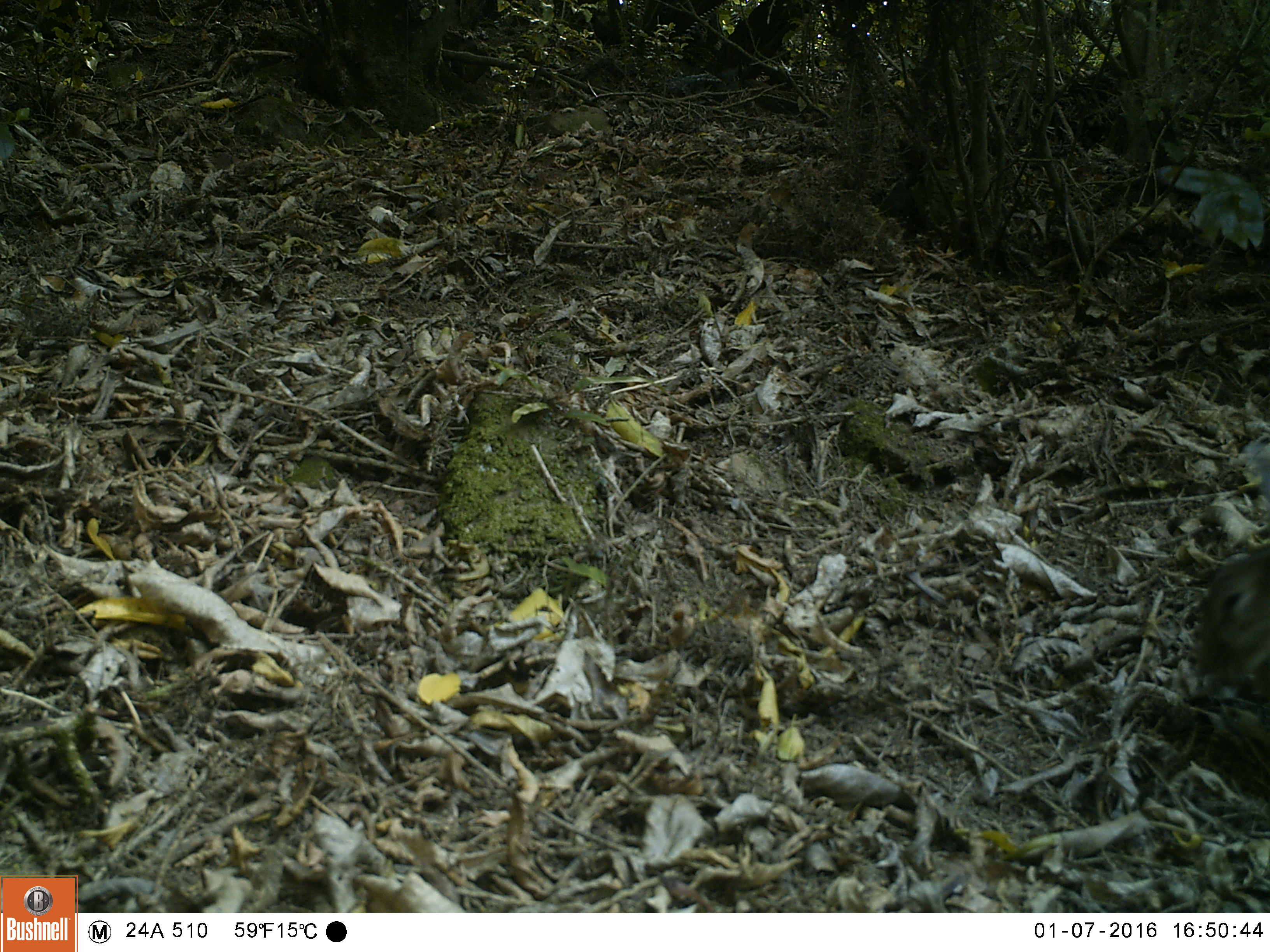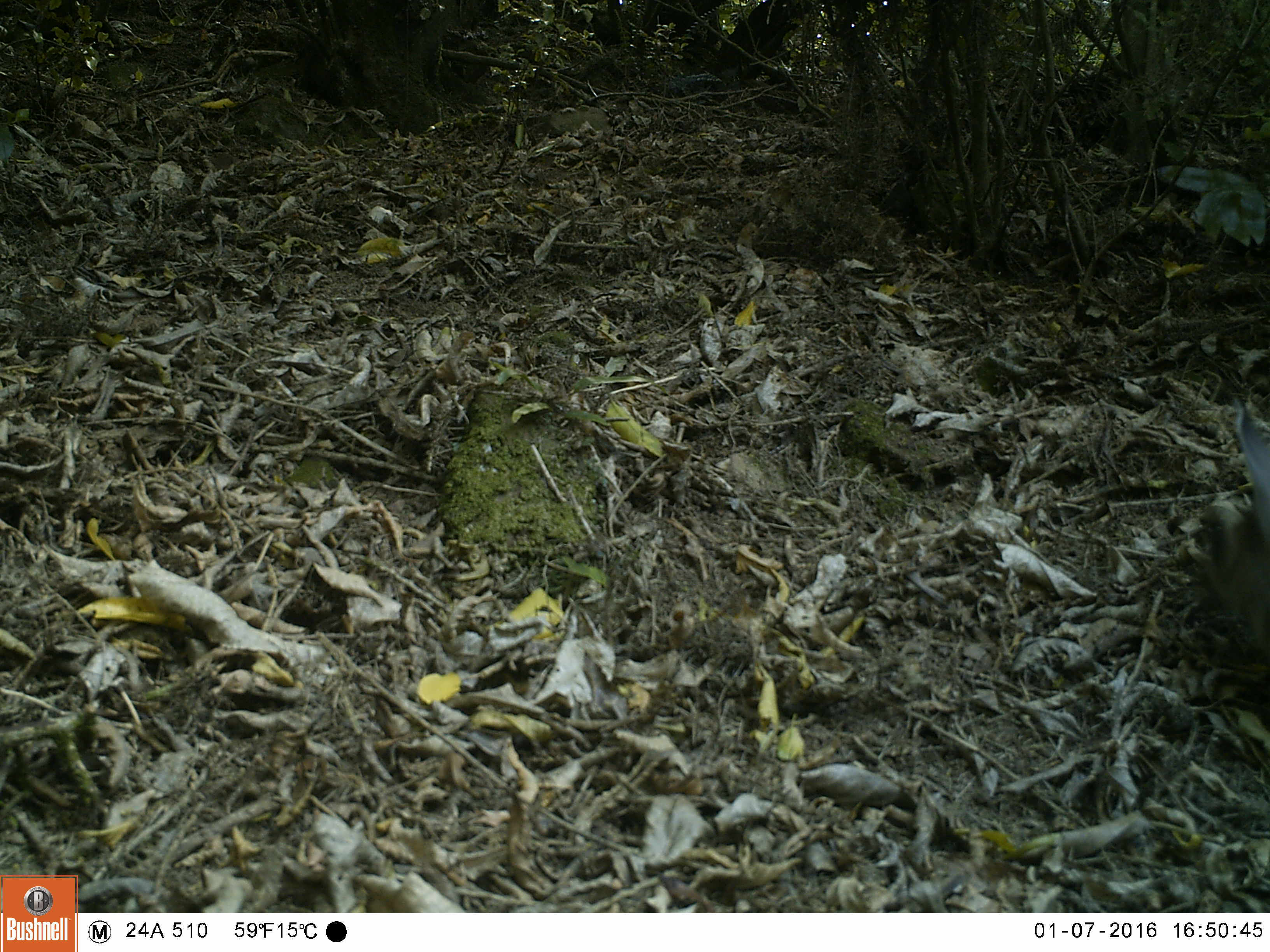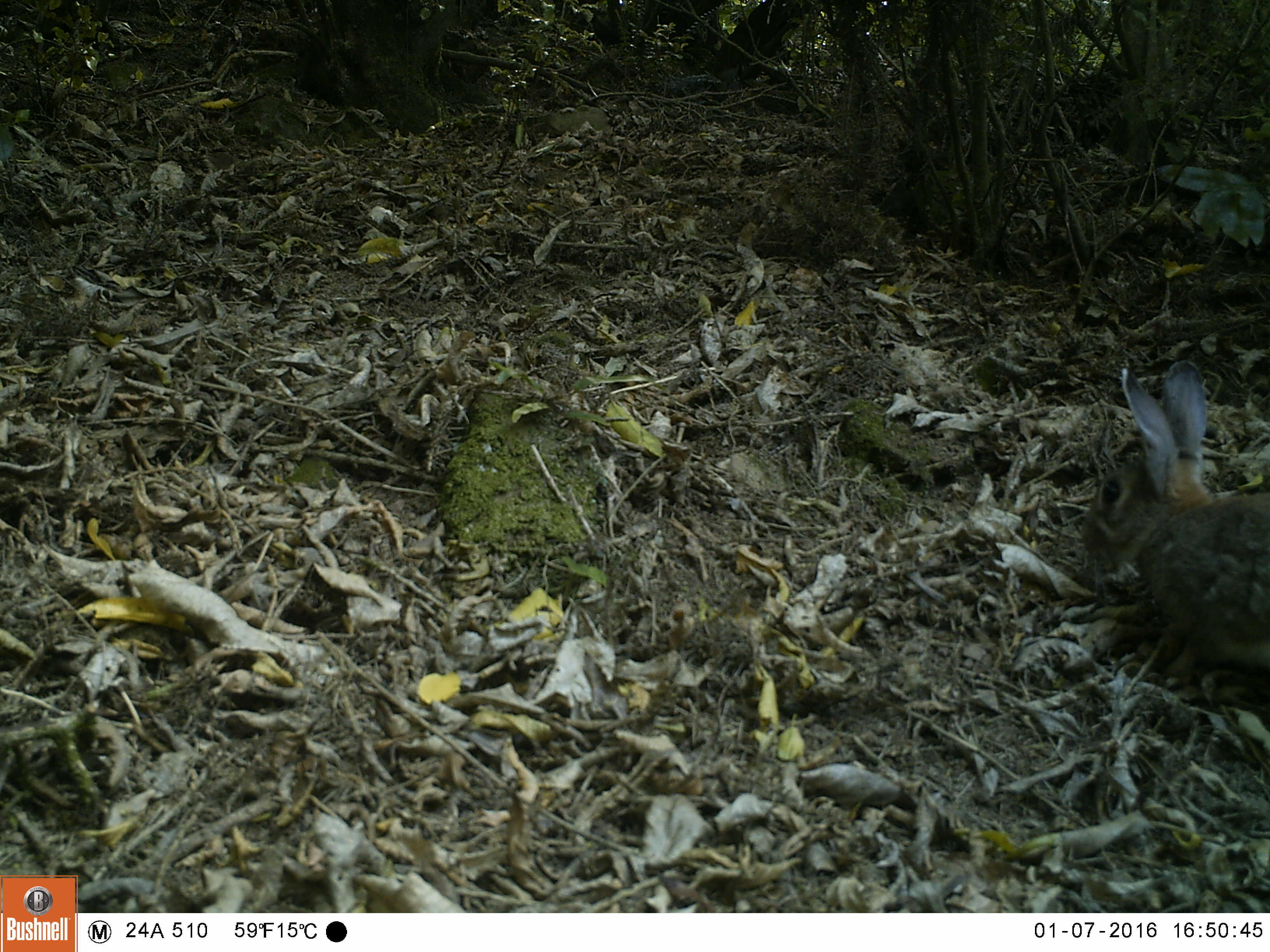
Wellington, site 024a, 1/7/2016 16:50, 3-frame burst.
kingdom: Animalia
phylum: Chordata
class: Mammalia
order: Lagomorpha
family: Leporidae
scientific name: Leporidae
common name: rabbit